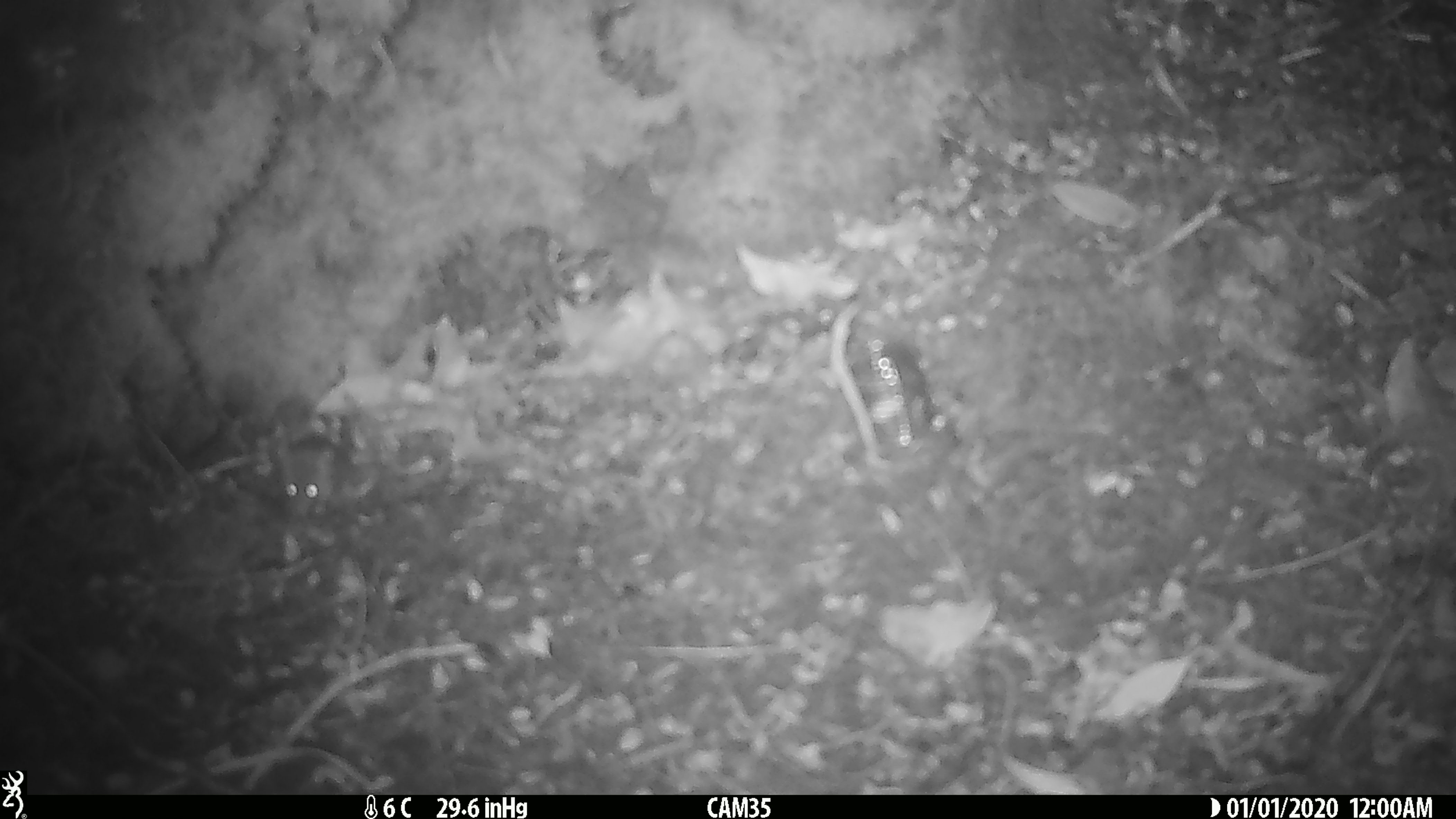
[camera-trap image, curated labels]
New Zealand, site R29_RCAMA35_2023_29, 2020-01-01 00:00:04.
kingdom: Animalia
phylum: Chordata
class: Mammalia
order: Rodentia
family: Muridae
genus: Mus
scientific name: Mus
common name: mouse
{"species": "mouse (Mus)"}